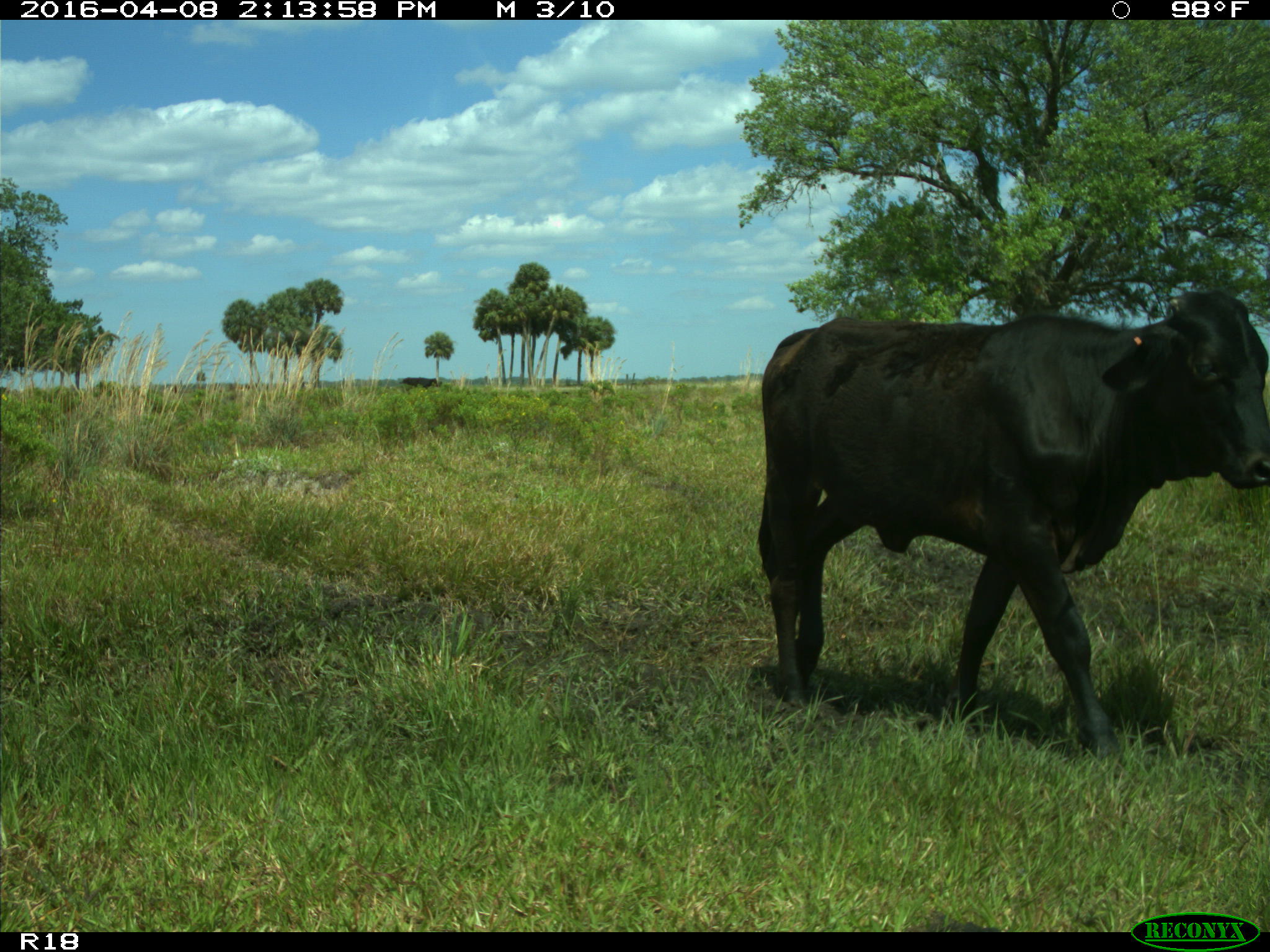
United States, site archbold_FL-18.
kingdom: Animalia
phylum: Chordata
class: Mammalia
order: Artiodactyla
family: Bovidae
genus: Bos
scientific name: Bos taurus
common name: domestic cow